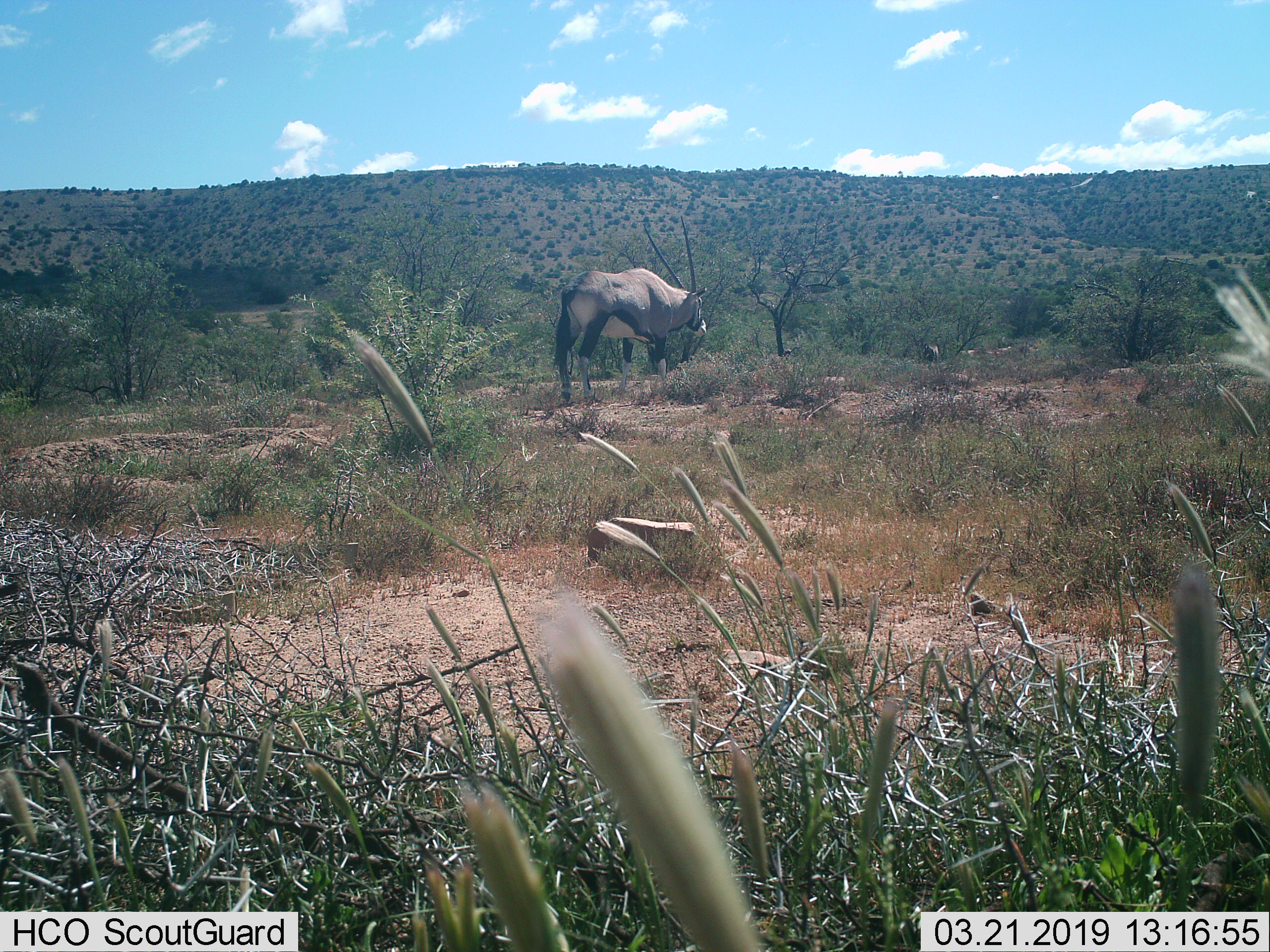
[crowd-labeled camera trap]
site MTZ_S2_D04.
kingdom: Animalia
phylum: Chordata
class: Mammalia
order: Artiodactyla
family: Bovidae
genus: Oryx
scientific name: Oryx gazella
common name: gemsbok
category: oryx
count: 1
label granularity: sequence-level